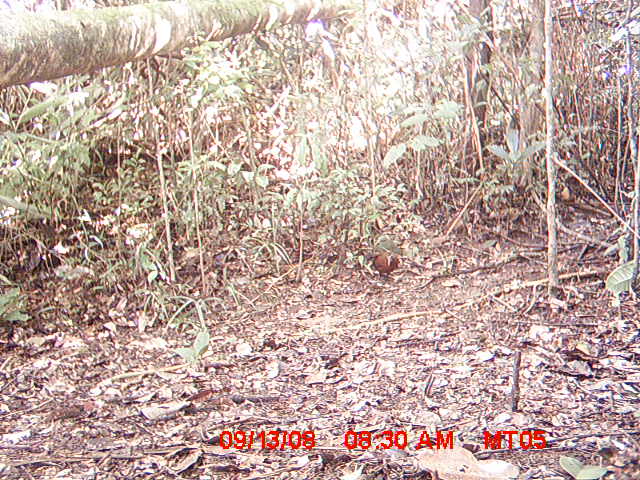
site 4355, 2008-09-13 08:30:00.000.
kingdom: Animalia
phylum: Chordata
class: Aves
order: Cuculiformes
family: Cuculidae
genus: Coua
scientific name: Coua serriana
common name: red-breasted coua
Coua serriana (red-breasted coua), count 1.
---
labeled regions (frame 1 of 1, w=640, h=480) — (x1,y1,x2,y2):
coua serriana: (373,250,400,279)